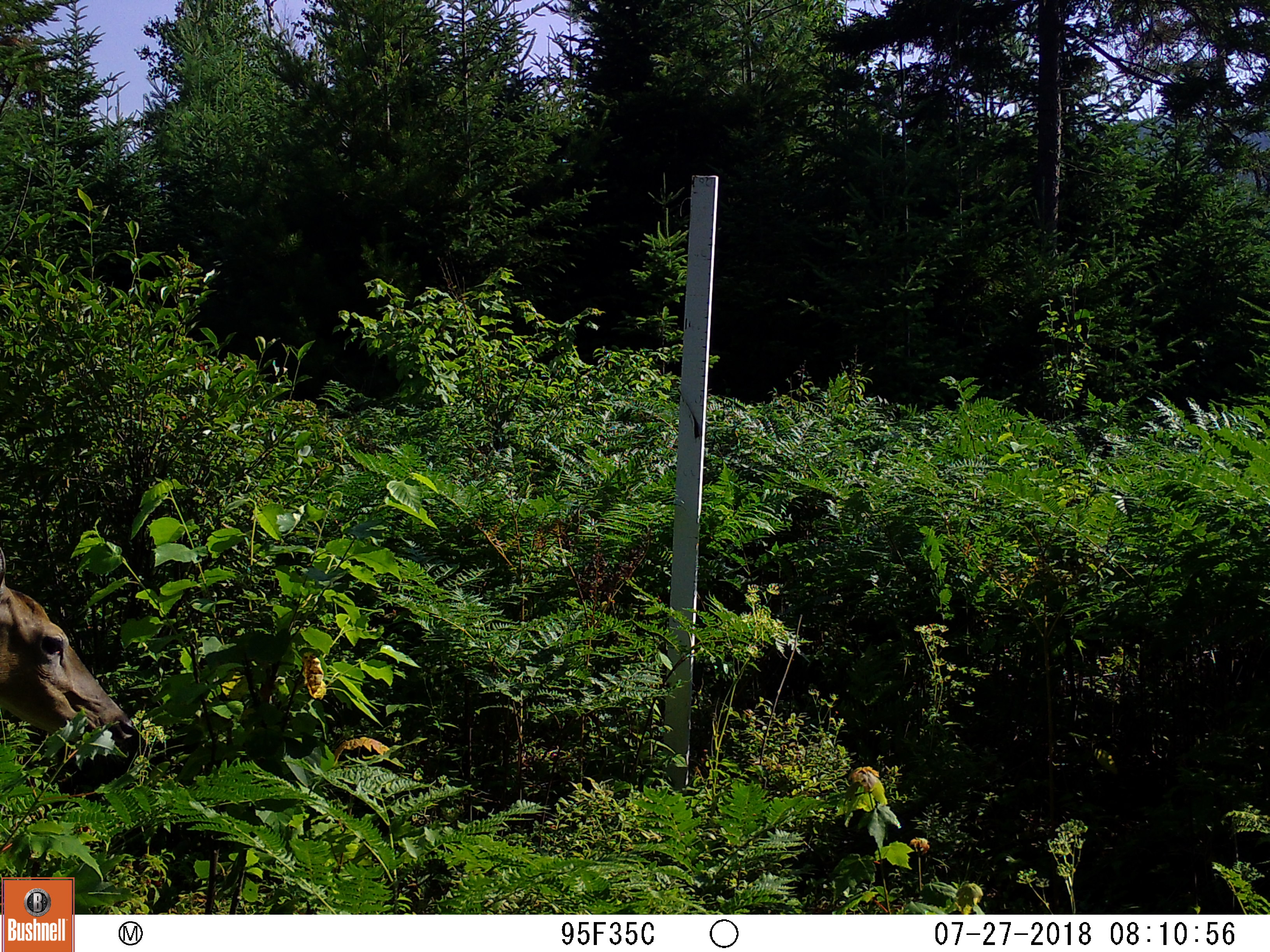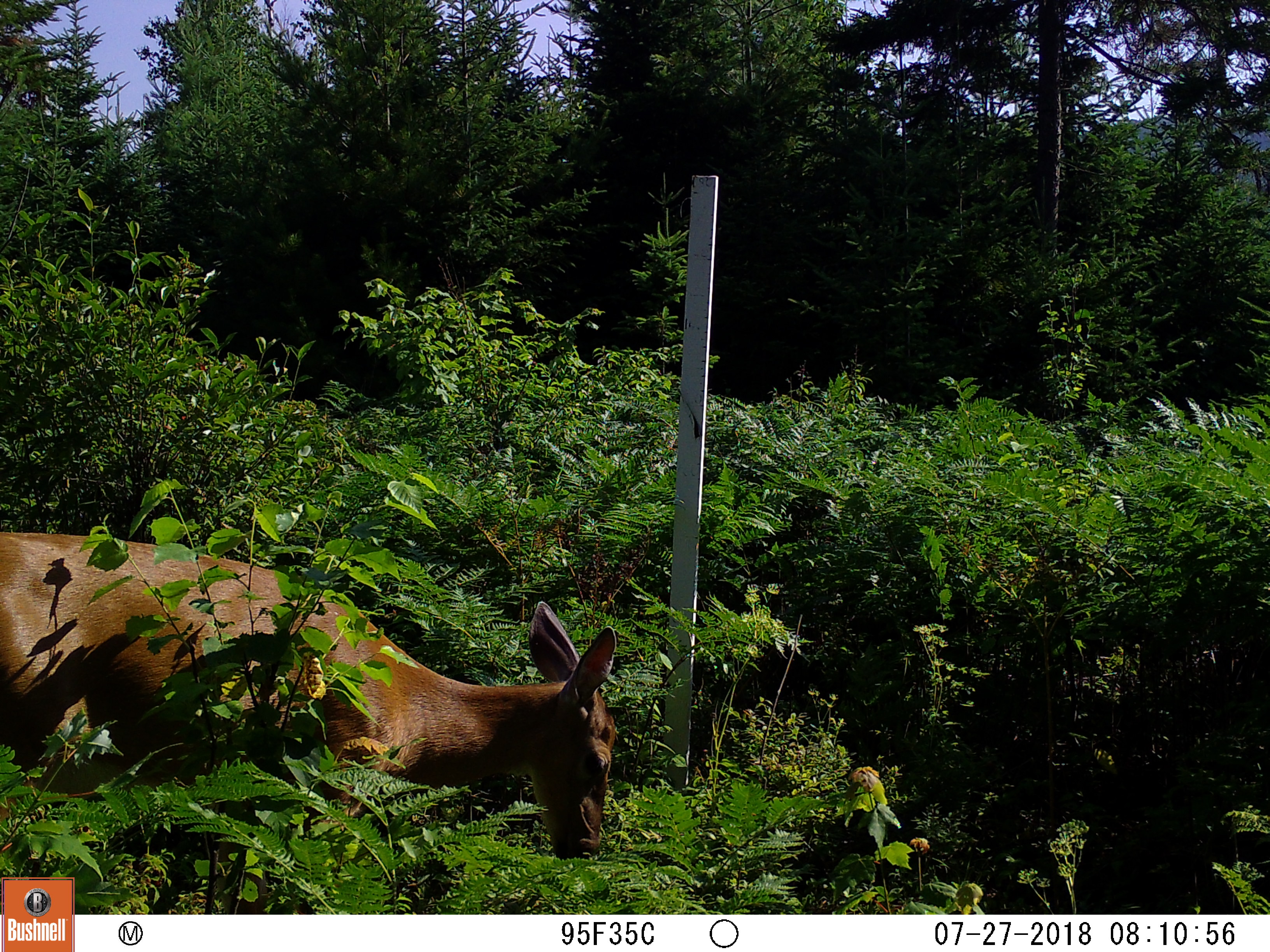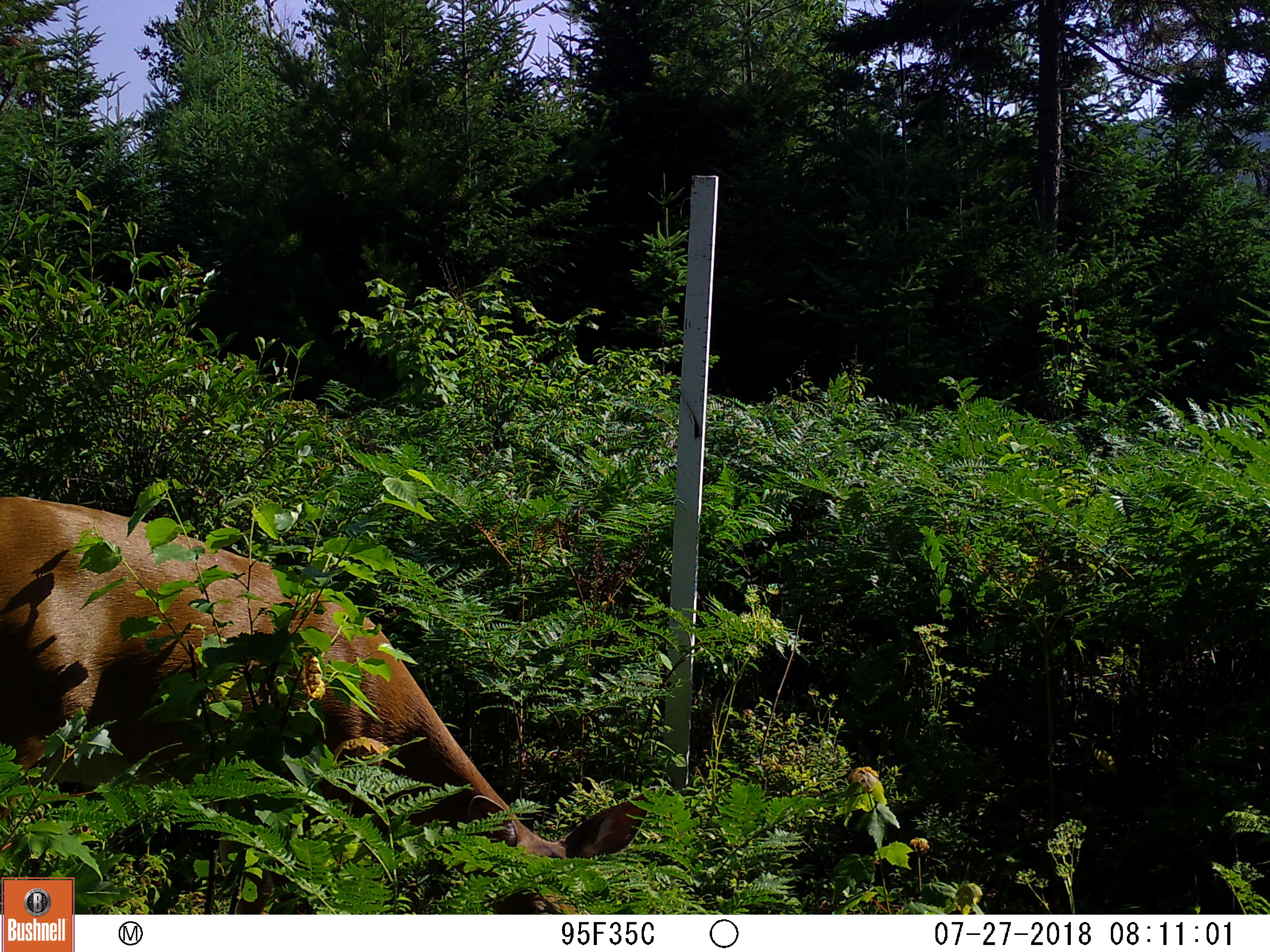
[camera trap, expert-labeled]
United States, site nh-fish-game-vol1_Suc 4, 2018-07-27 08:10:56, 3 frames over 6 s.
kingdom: Animalia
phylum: Chordata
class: Mammalia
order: Artiodactyla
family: Cervidae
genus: Odocoileus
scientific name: Odocoileus virginianus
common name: white-tailed deer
White-tailed deer (Odocoileus virginianus).